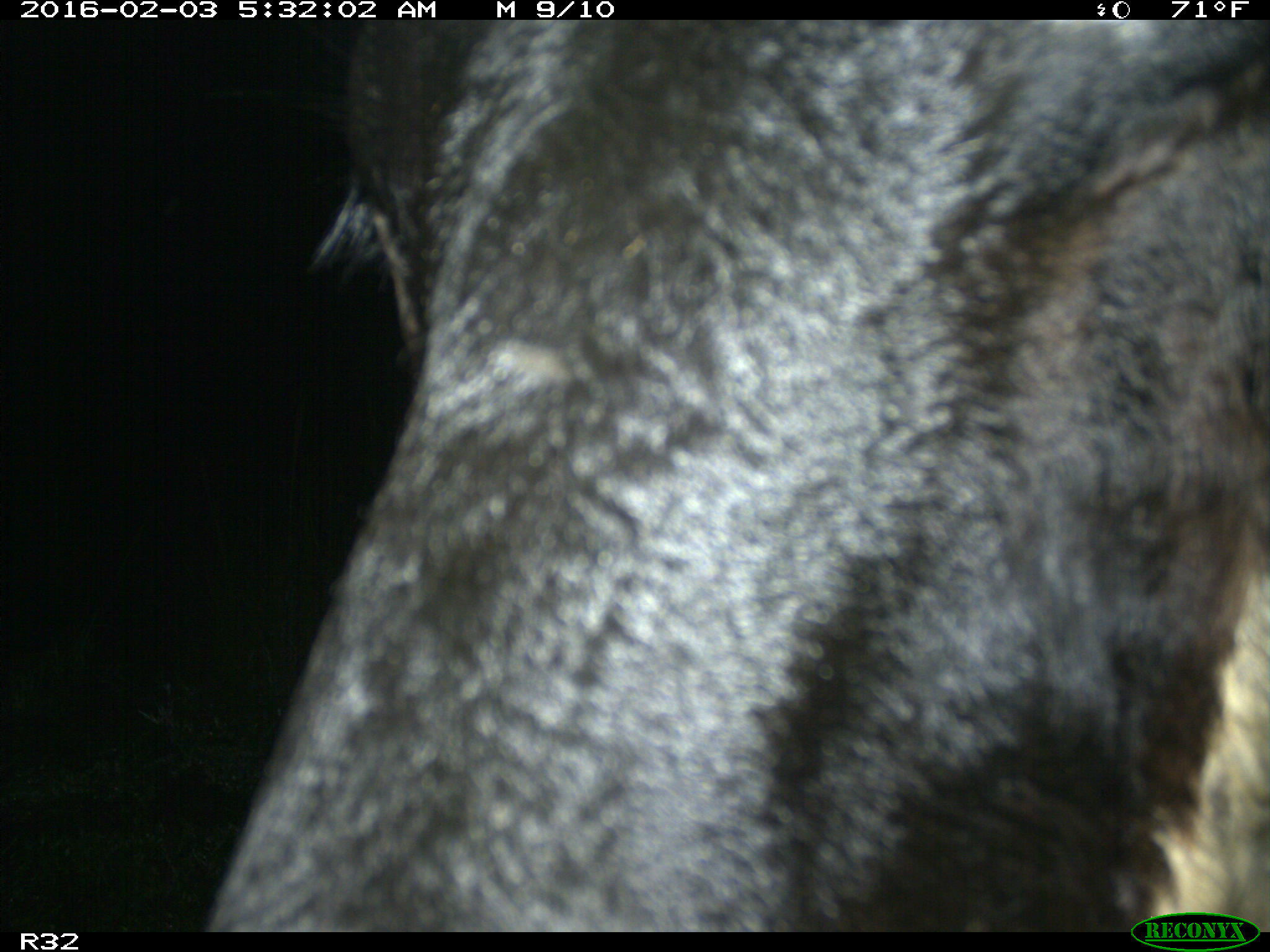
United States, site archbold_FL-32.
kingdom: Animalia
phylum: Chordata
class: Mammalia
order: Artiodactyla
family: Bovidae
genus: Bos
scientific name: Bos taurus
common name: domestic cow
Bos taurus (domestic cow).